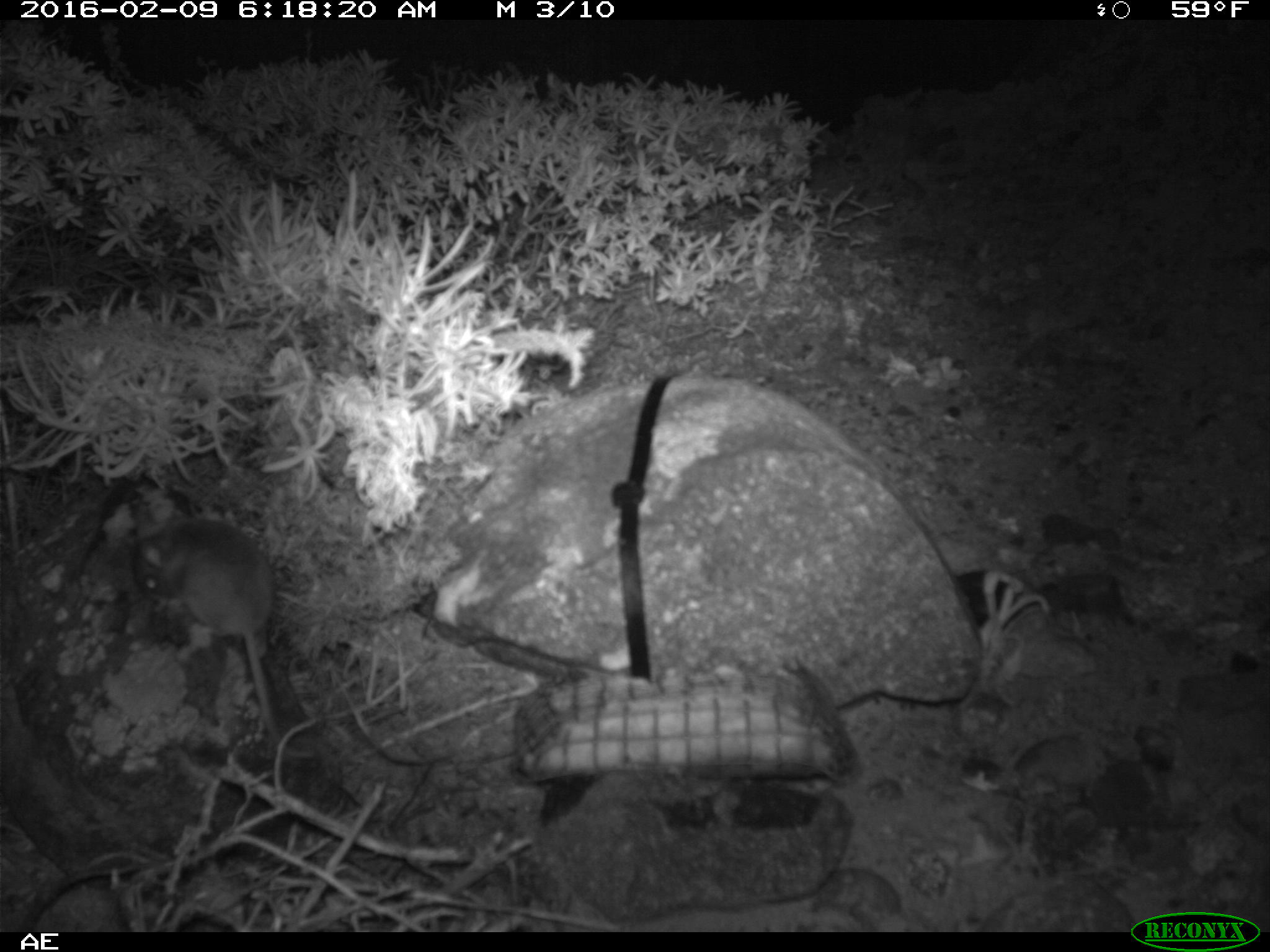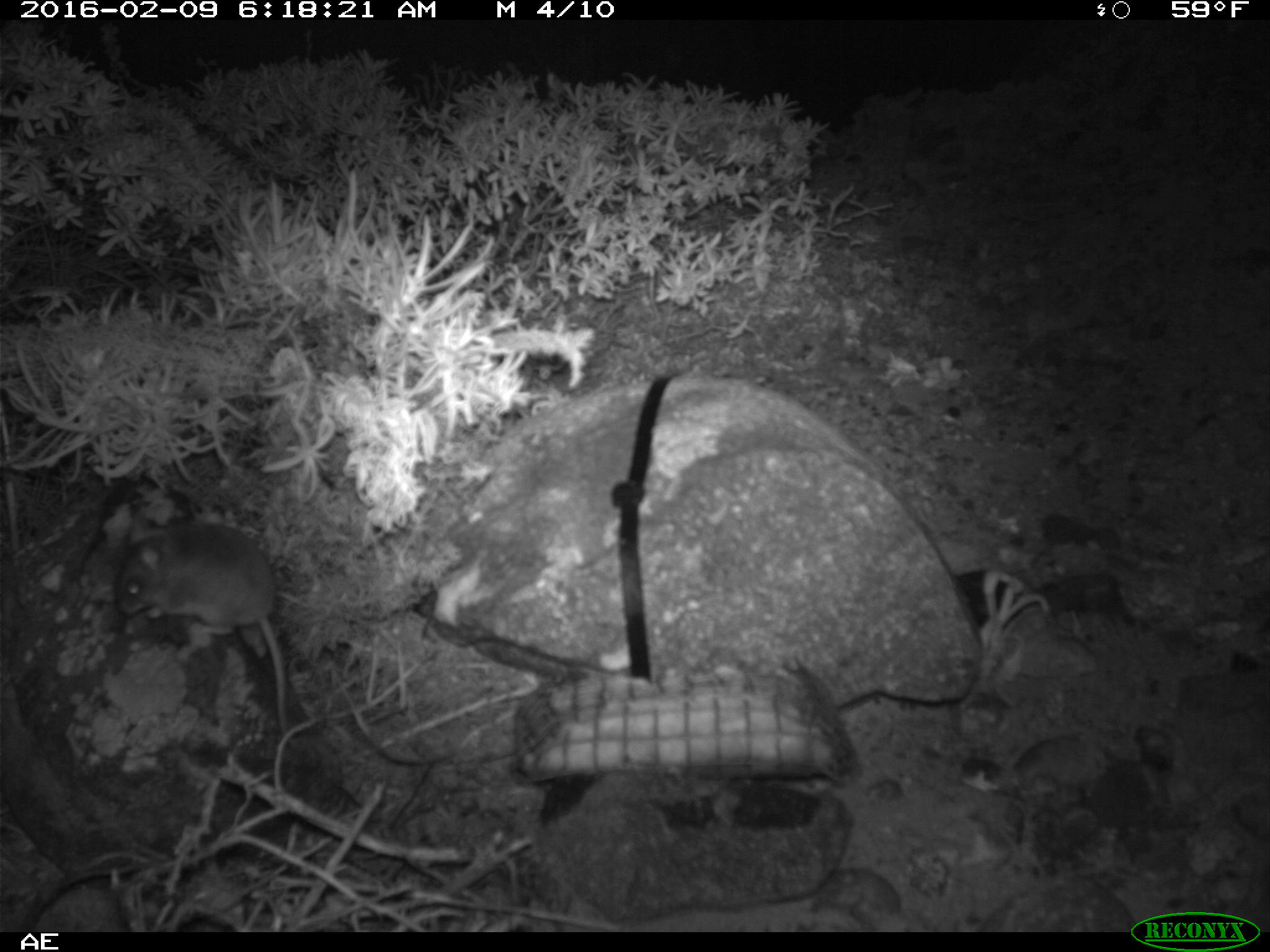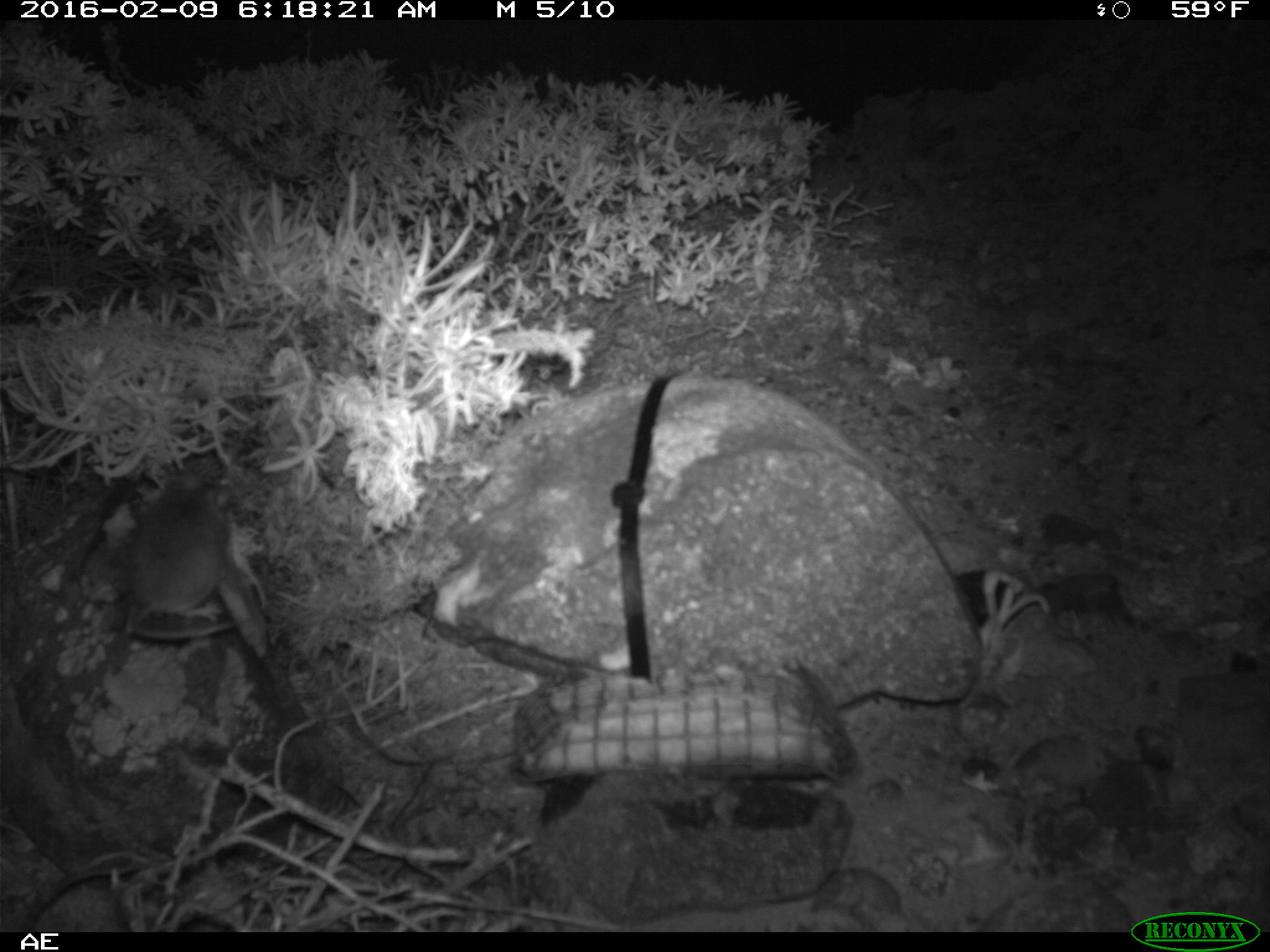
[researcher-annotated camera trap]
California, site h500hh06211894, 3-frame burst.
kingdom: Animalia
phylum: Chordata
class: Mammalia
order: Rodentia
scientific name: Rodentia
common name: rodent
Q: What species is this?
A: Rodent (Rodentia).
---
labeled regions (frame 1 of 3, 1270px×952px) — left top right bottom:
rodent: 131 511 318 760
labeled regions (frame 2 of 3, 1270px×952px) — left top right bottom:
rodent: 113 508 297 744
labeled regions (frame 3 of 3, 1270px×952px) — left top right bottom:
rodent: 129 468 238 642